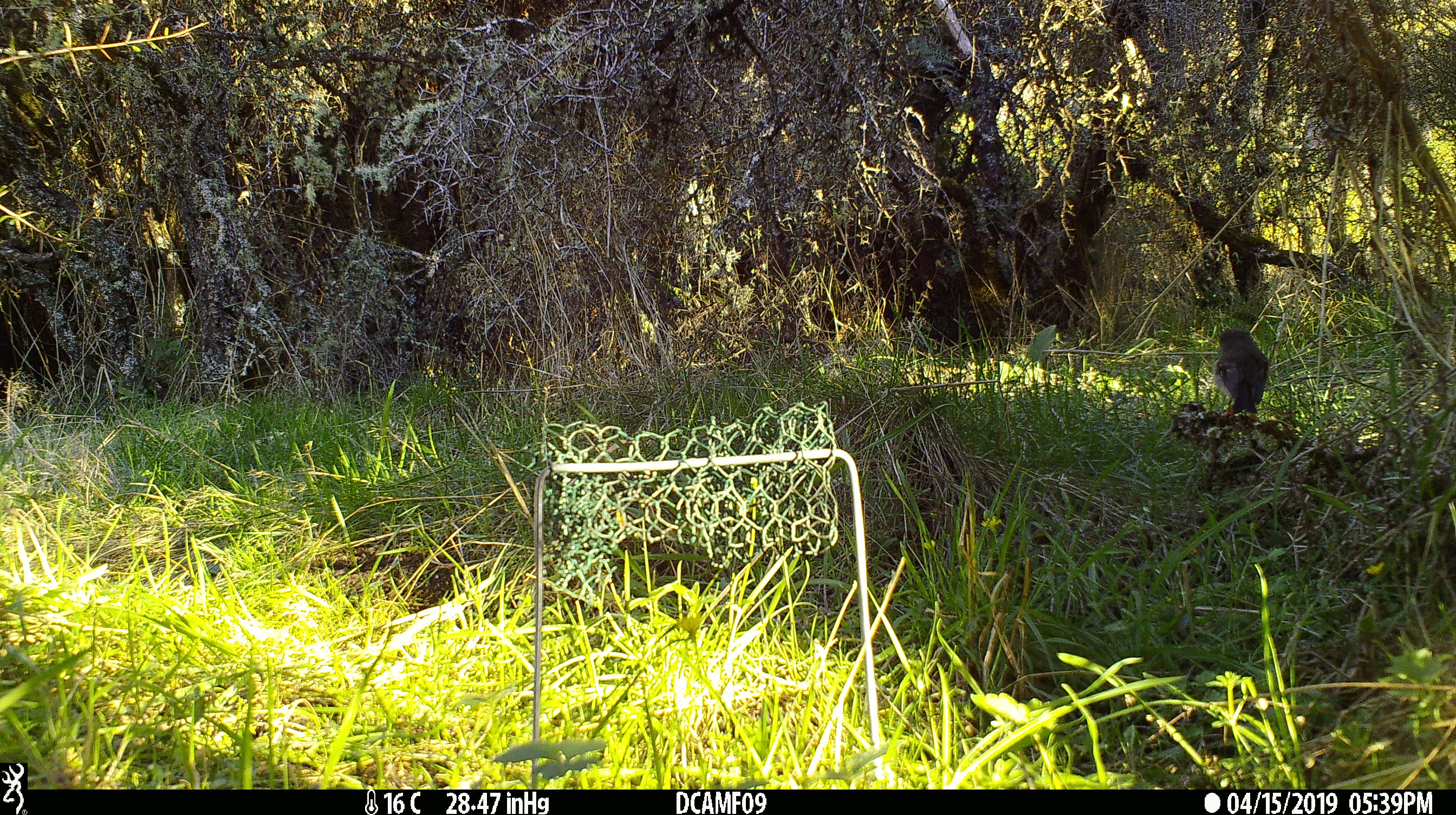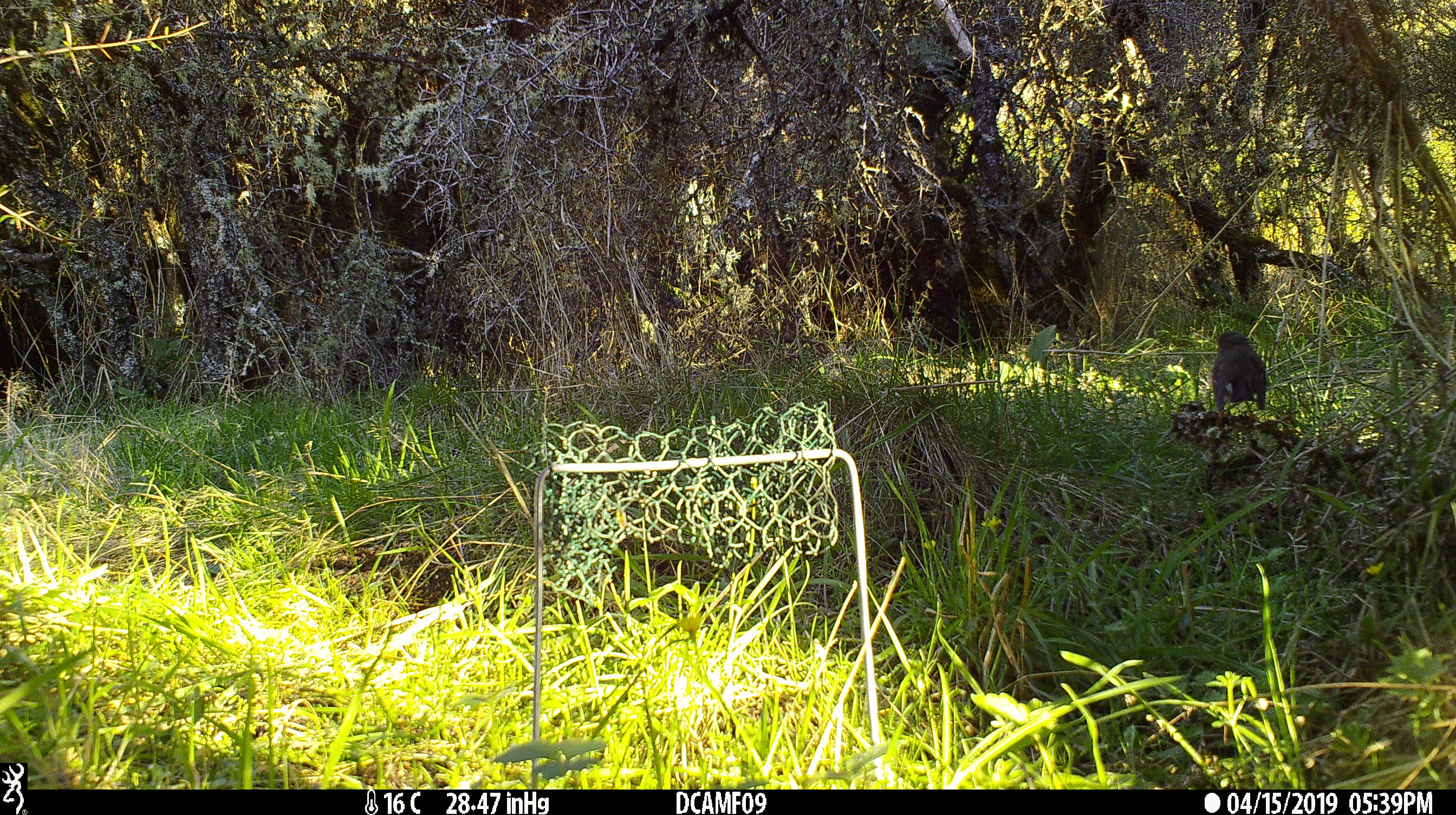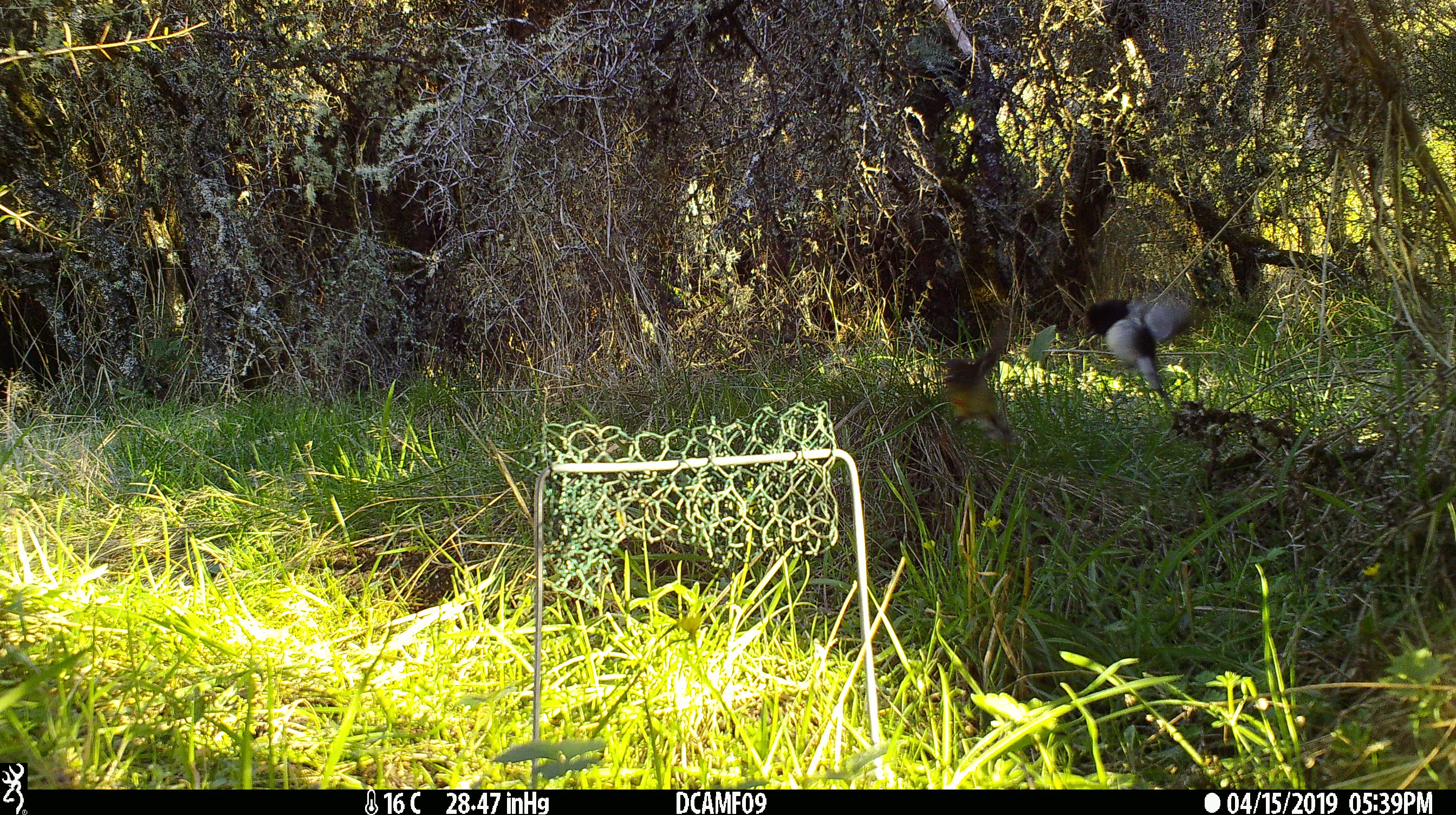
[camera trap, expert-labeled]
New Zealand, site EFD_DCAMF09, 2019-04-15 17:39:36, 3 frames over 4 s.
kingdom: Animalia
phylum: Chordata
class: Aves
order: Passeriformes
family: Petroicidae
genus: Petroica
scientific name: Petroica macrocephala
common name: tomtit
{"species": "tomtit (Petroica macrocephala)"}